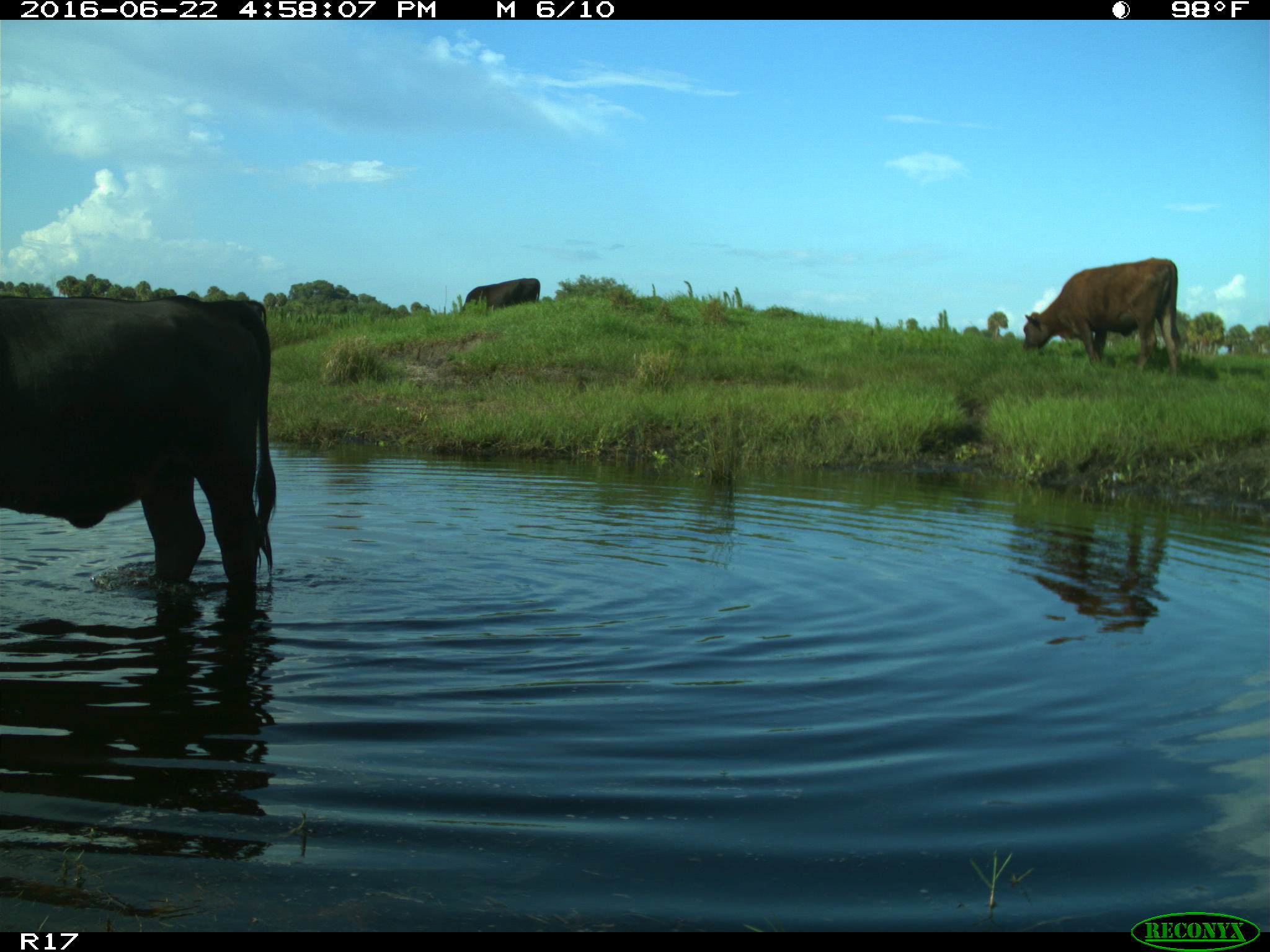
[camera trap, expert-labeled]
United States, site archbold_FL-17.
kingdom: Animalia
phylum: Chordata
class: Mammalia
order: Artiodactyla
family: Bovidae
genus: Bos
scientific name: Bos taurus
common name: domestic cow